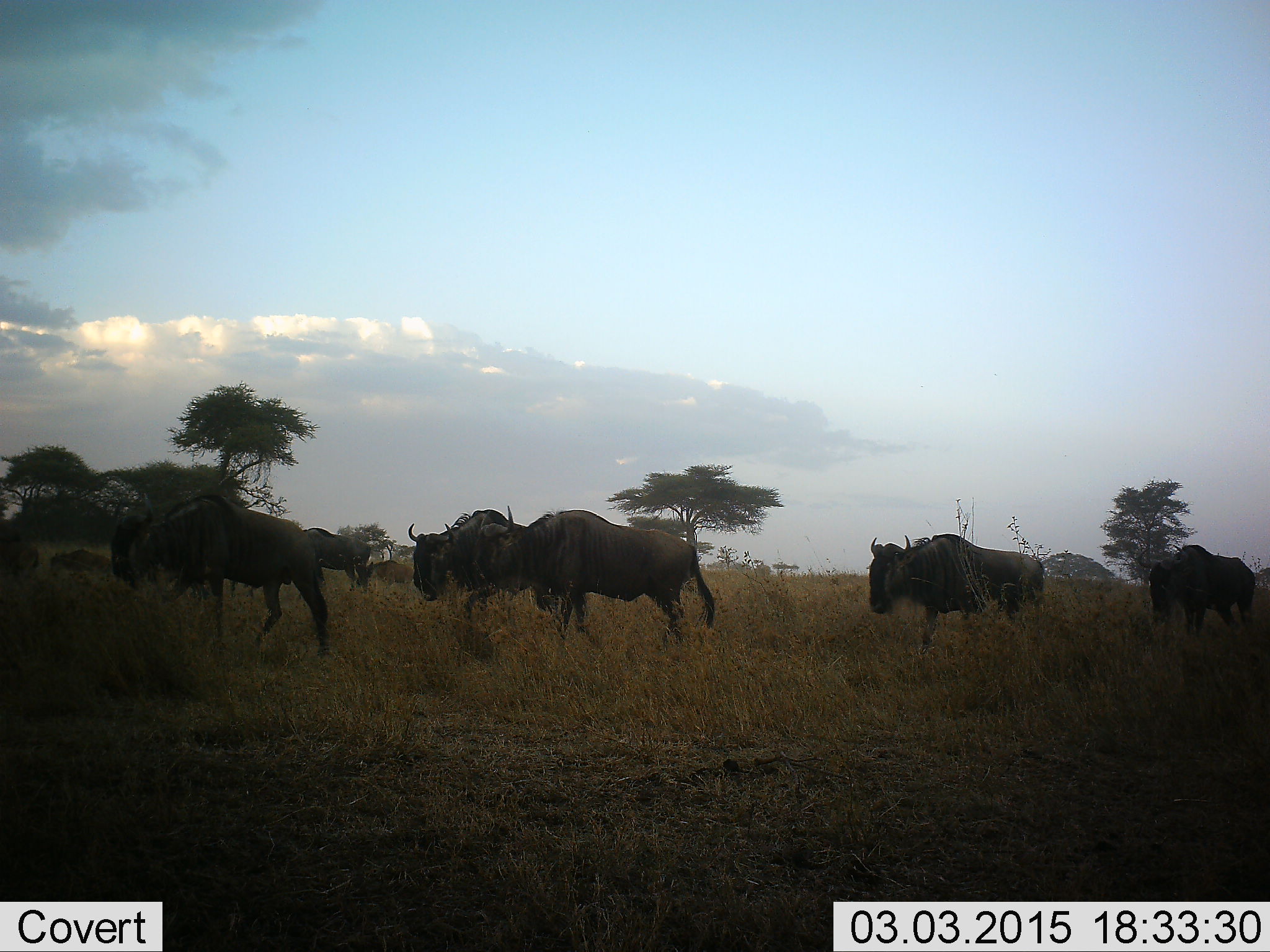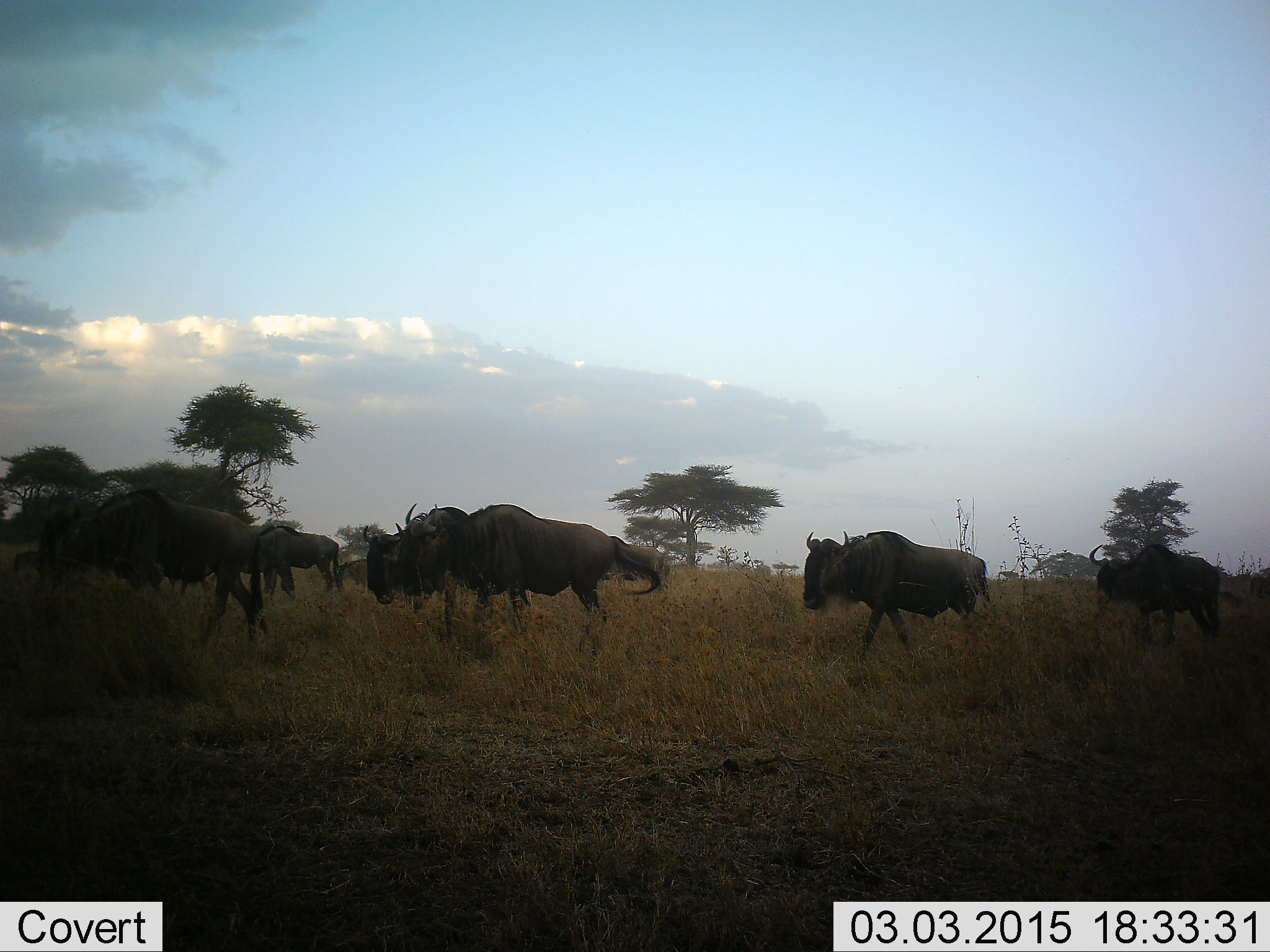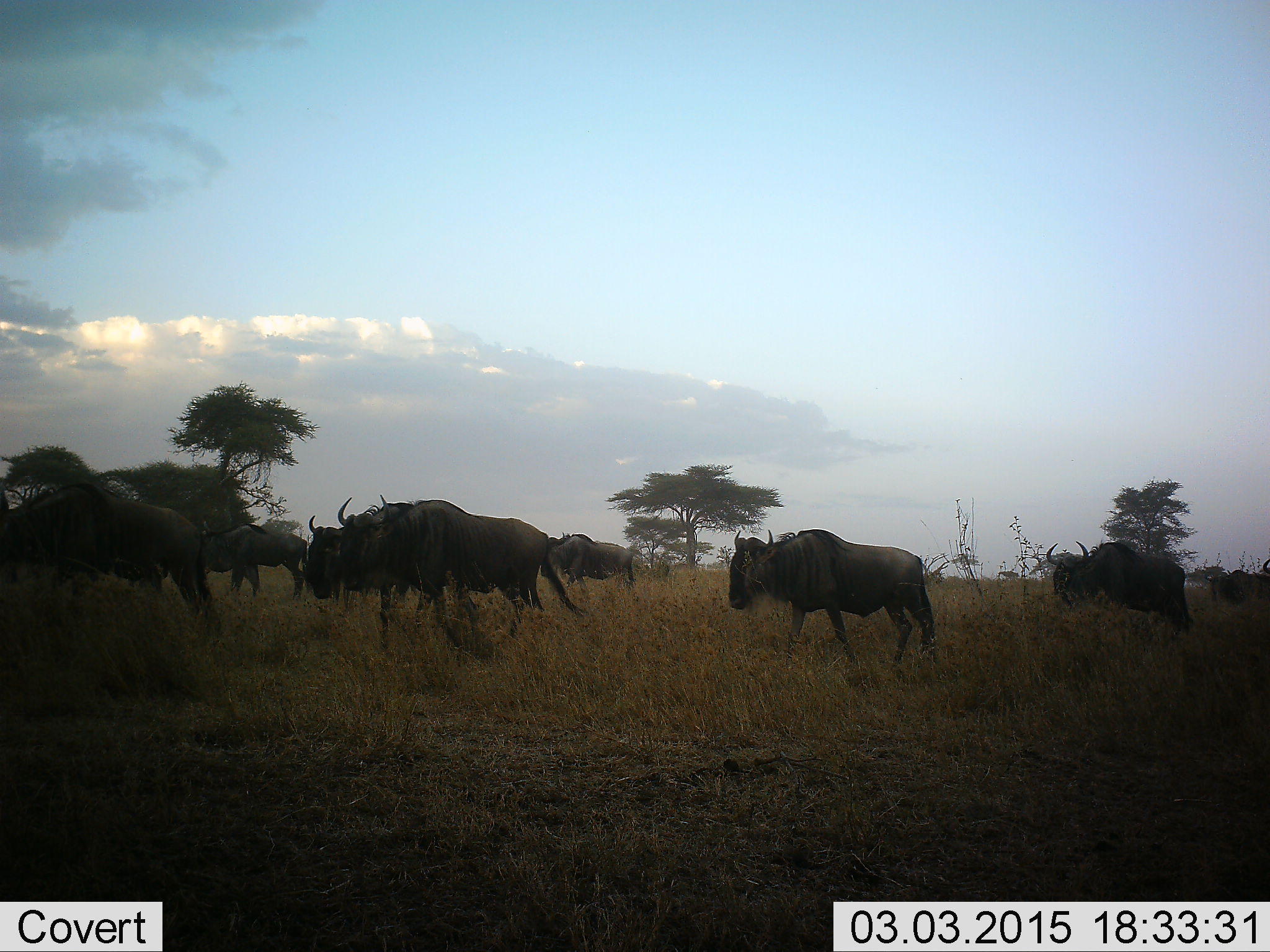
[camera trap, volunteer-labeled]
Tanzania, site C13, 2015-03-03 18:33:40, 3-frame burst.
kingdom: Animalia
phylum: Chordata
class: Mammalia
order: Artiodactyla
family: Bovidae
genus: Connochaetes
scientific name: Connochaetes taurinus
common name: blue wildebeest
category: wildebeest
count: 7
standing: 10%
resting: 0%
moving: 90%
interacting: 0%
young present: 20%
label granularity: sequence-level